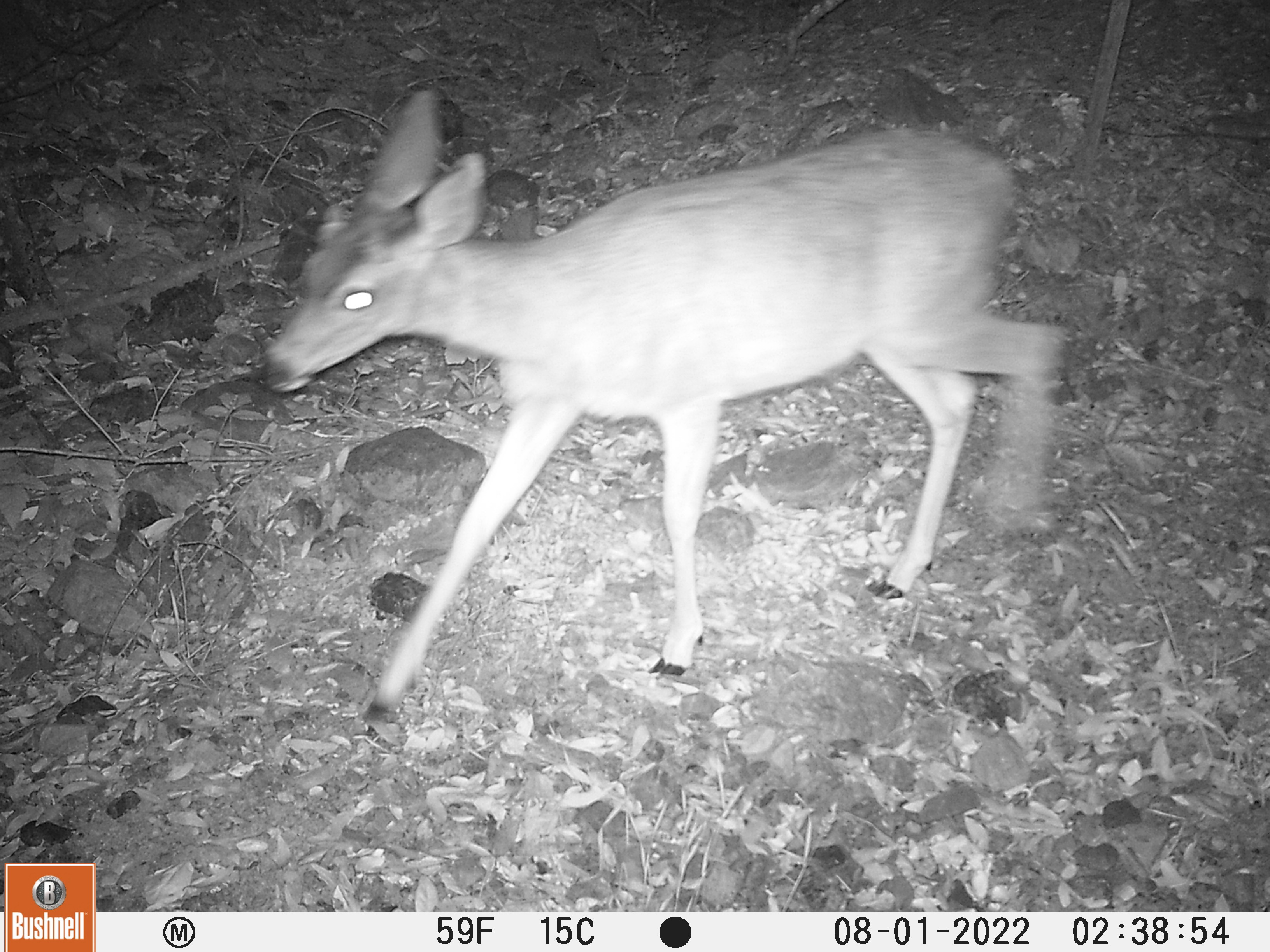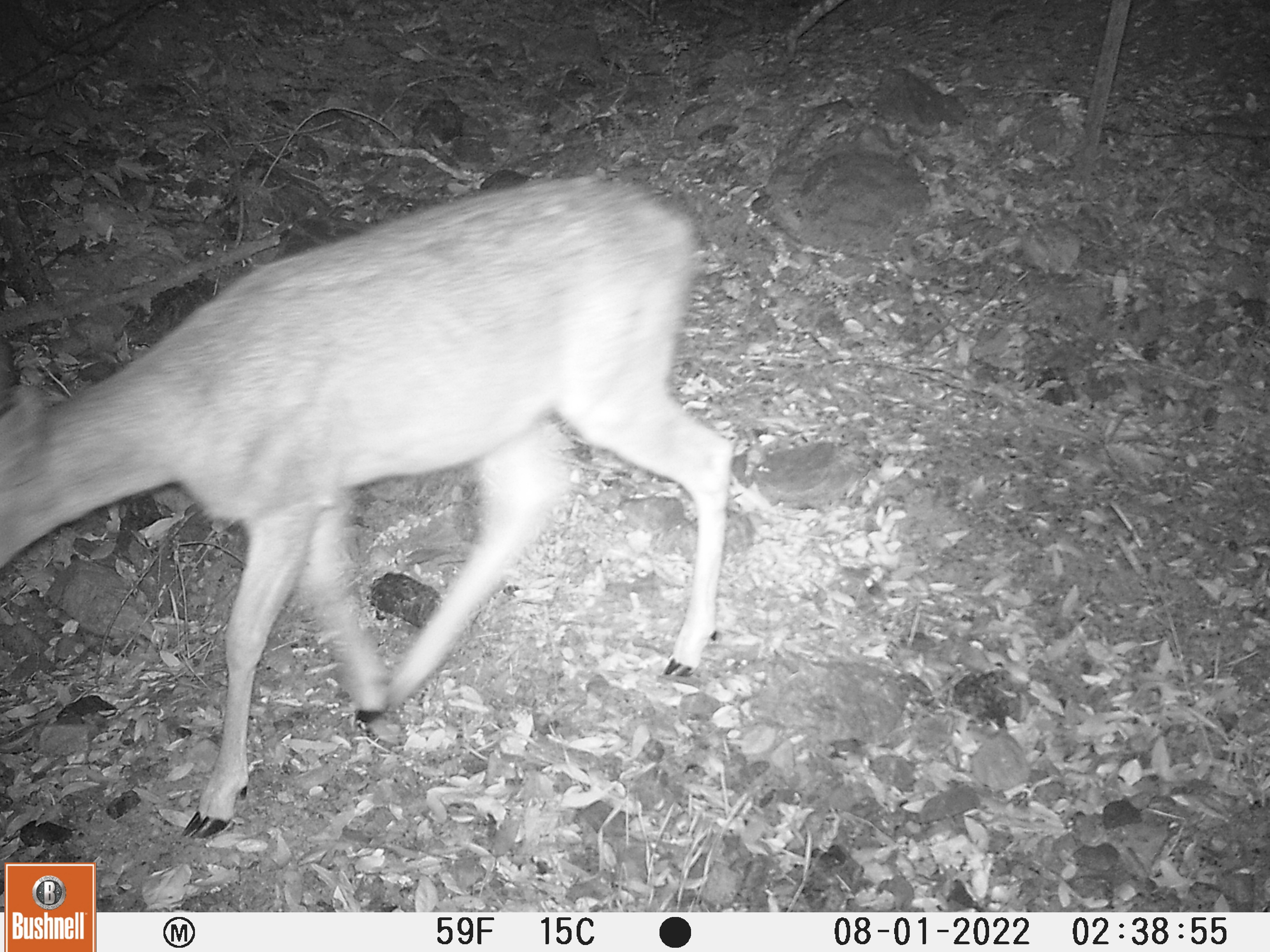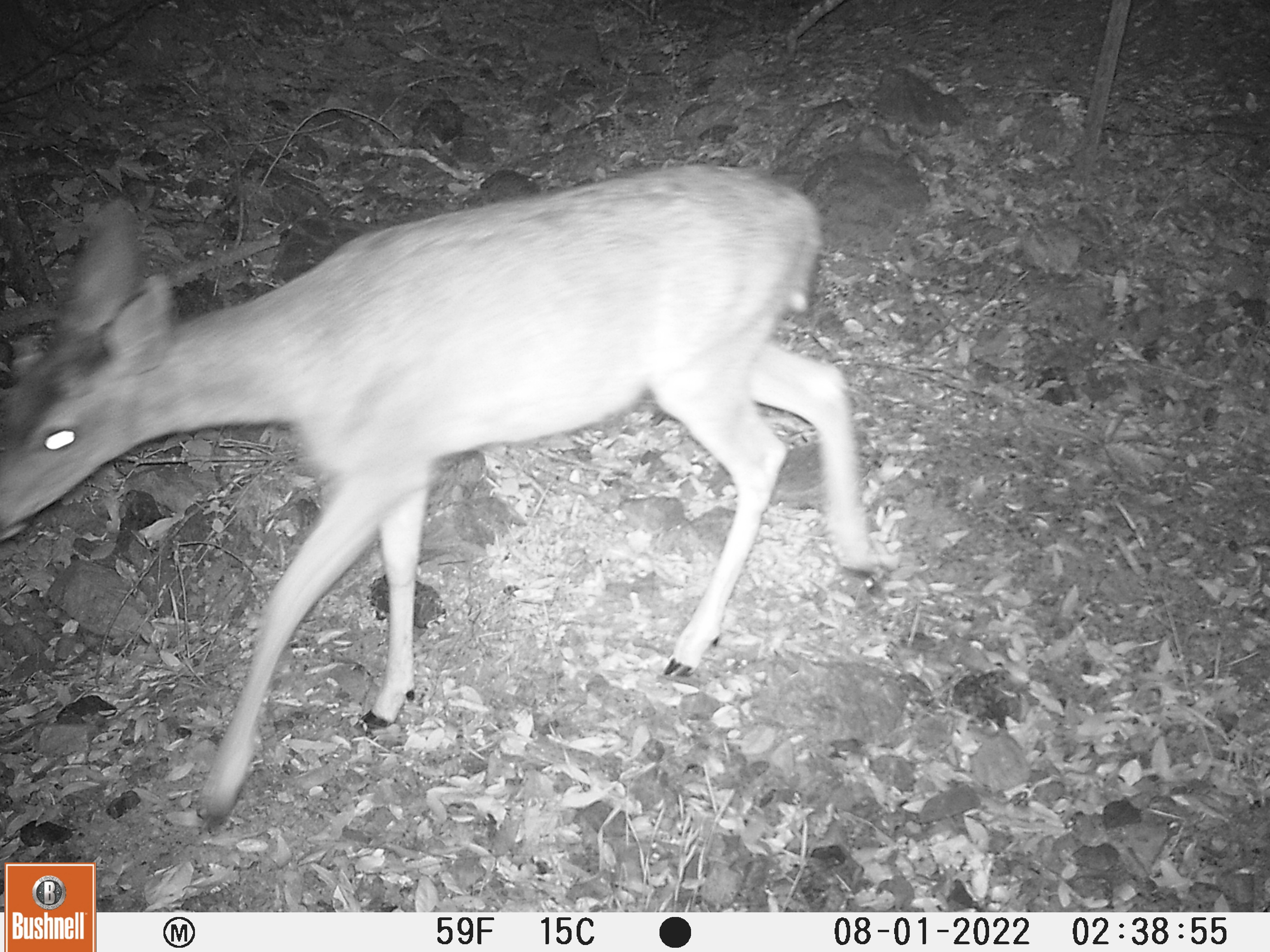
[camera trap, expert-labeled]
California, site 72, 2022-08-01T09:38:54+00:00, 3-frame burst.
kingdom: Animalia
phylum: Chordata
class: Mammalia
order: Artiodactyla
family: Cervidae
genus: Odocoileus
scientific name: Odocoileus hemionus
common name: mule deer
Mule deer (Odocoileus hemionus).